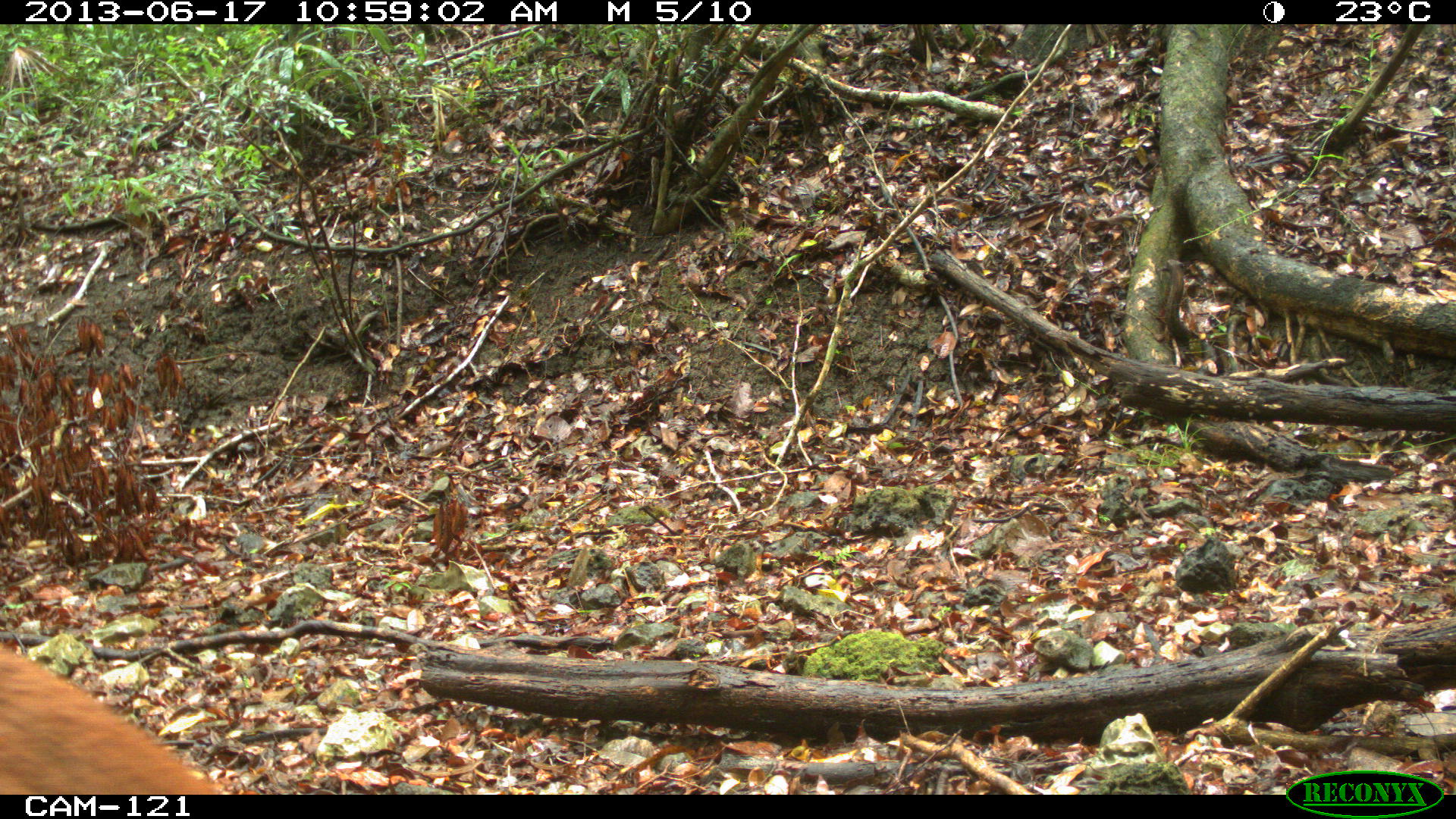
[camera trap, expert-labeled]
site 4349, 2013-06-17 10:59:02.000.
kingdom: Animalia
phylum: Chordata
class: Mammalia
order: Artiodactyla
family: Cervidae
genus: Mazama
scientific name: Mazama temama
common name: central american red brocket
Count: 1.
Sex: female.